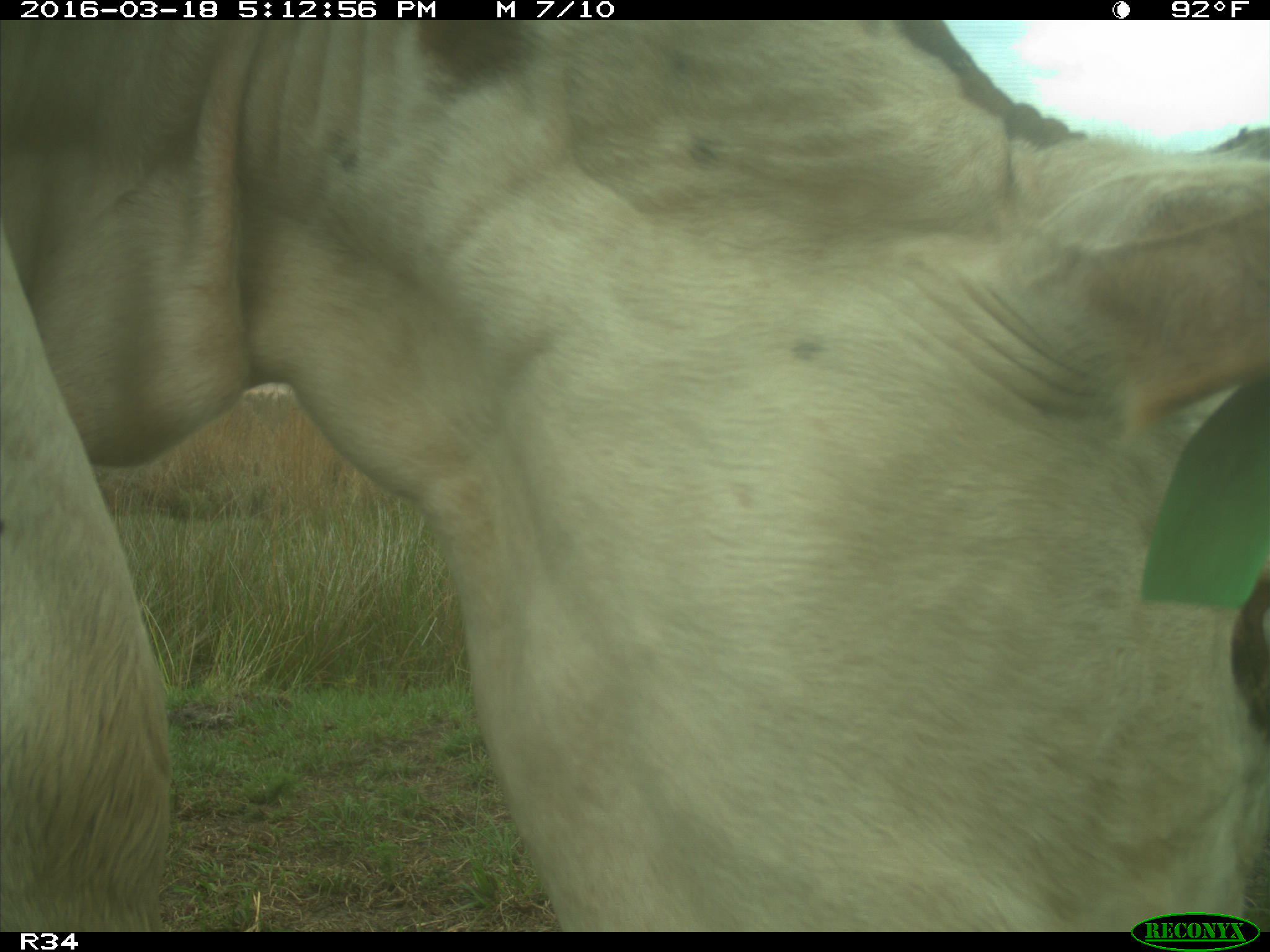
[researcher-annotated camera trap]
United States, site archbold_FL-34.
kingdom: Animalia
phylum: Chordata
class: Mammalia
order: Artiodactyla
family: Bovidae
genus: Bos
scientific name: Bos taurus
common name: domestic cow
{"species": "Bos taurus (domestic cow)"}